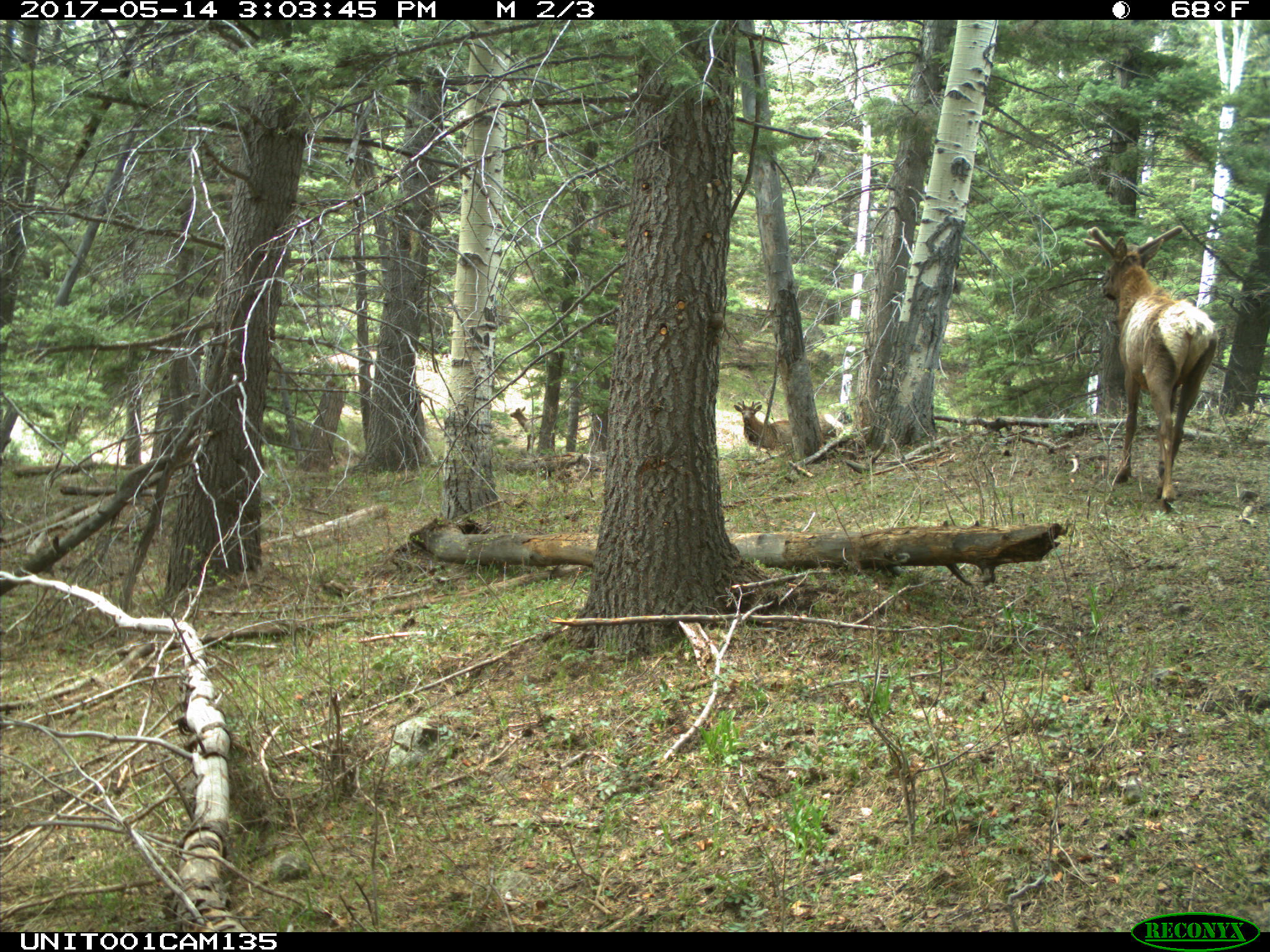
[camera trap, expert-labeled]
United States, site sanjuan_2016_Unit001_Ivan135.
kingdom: Animalia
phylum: Chordata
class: Mammalia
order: Artiodactyla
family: Cervidae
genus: Cervus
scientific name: Cervus elaphus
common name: red deer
Cervus elaphus (red deer).